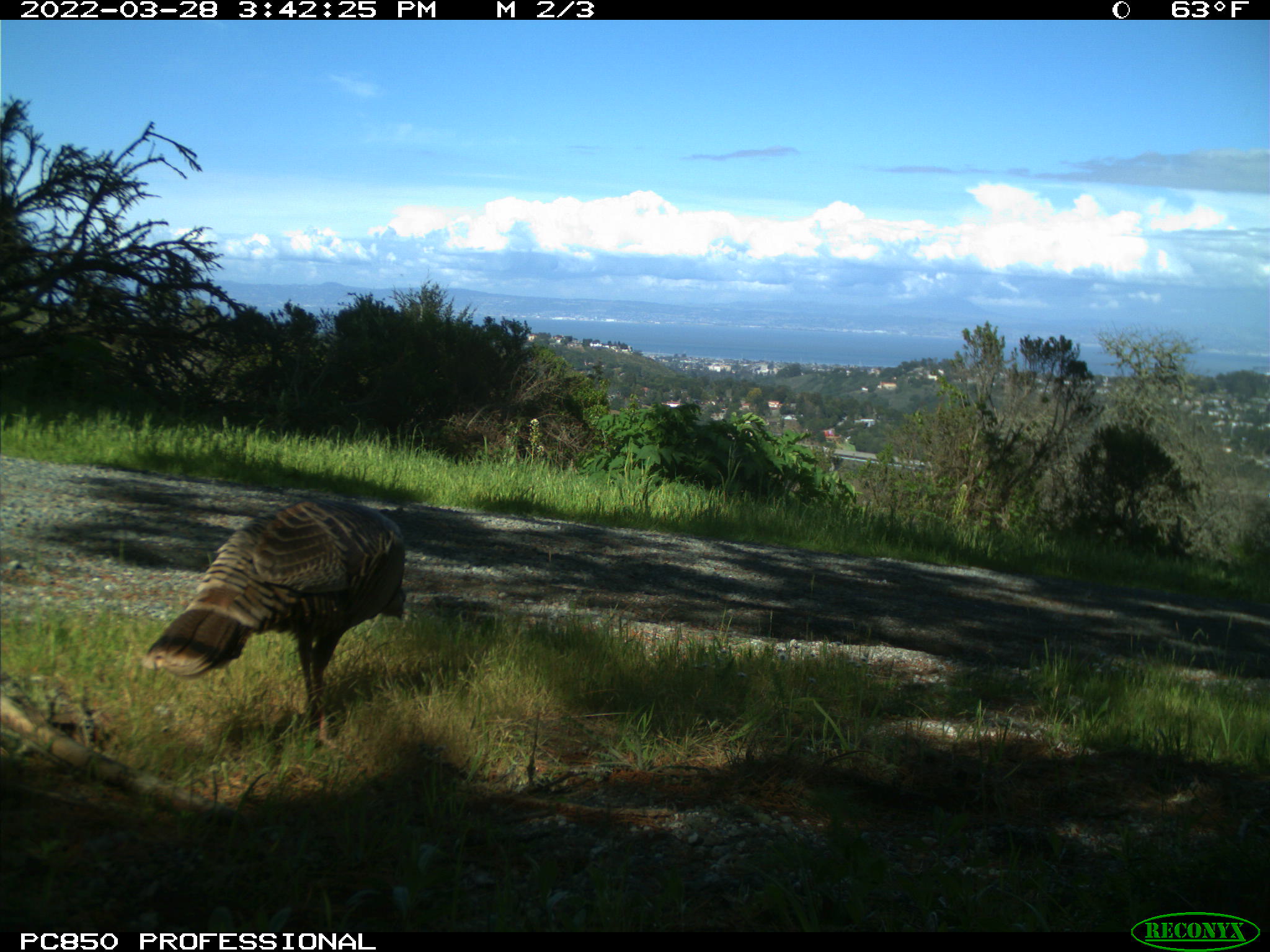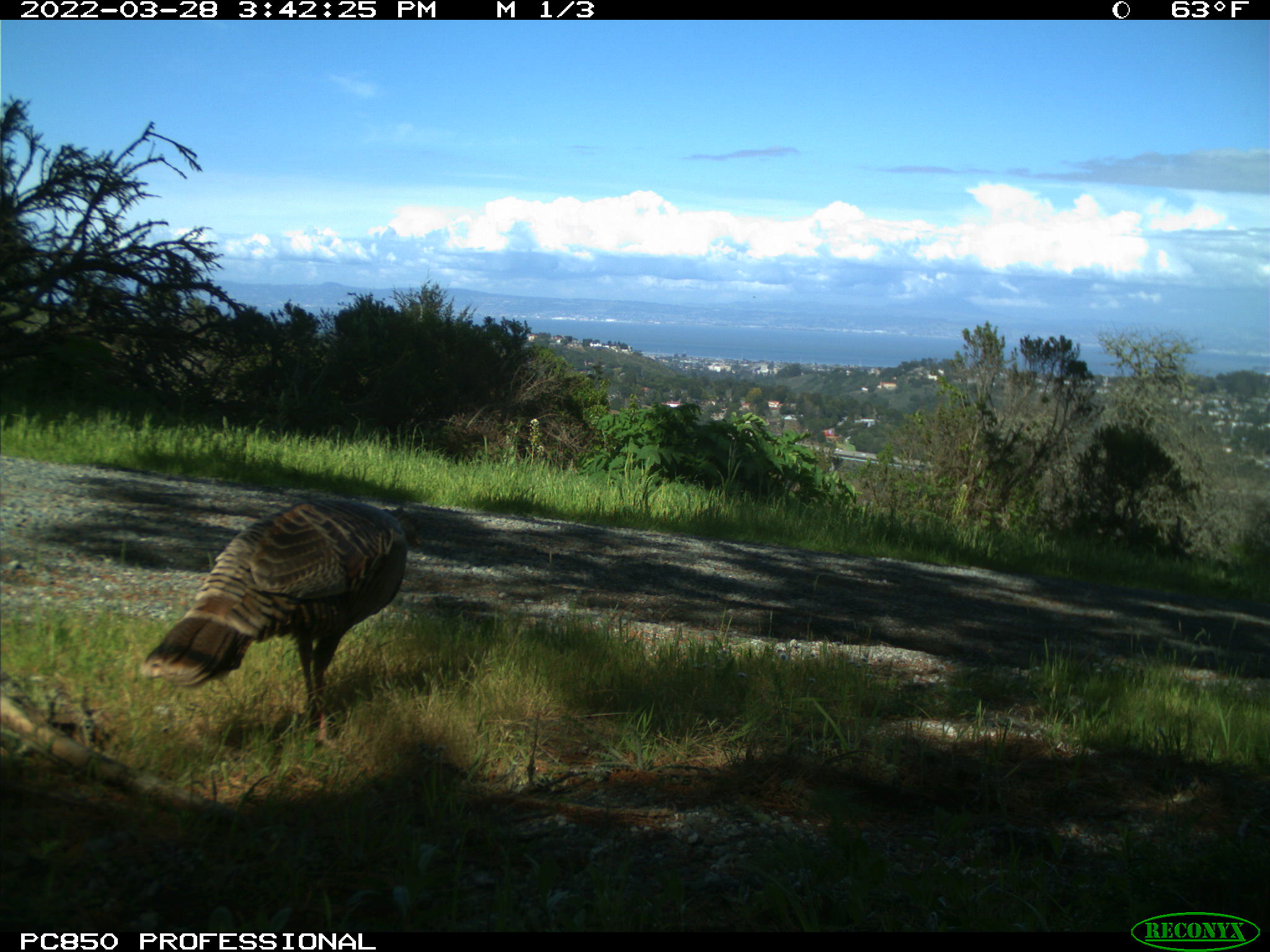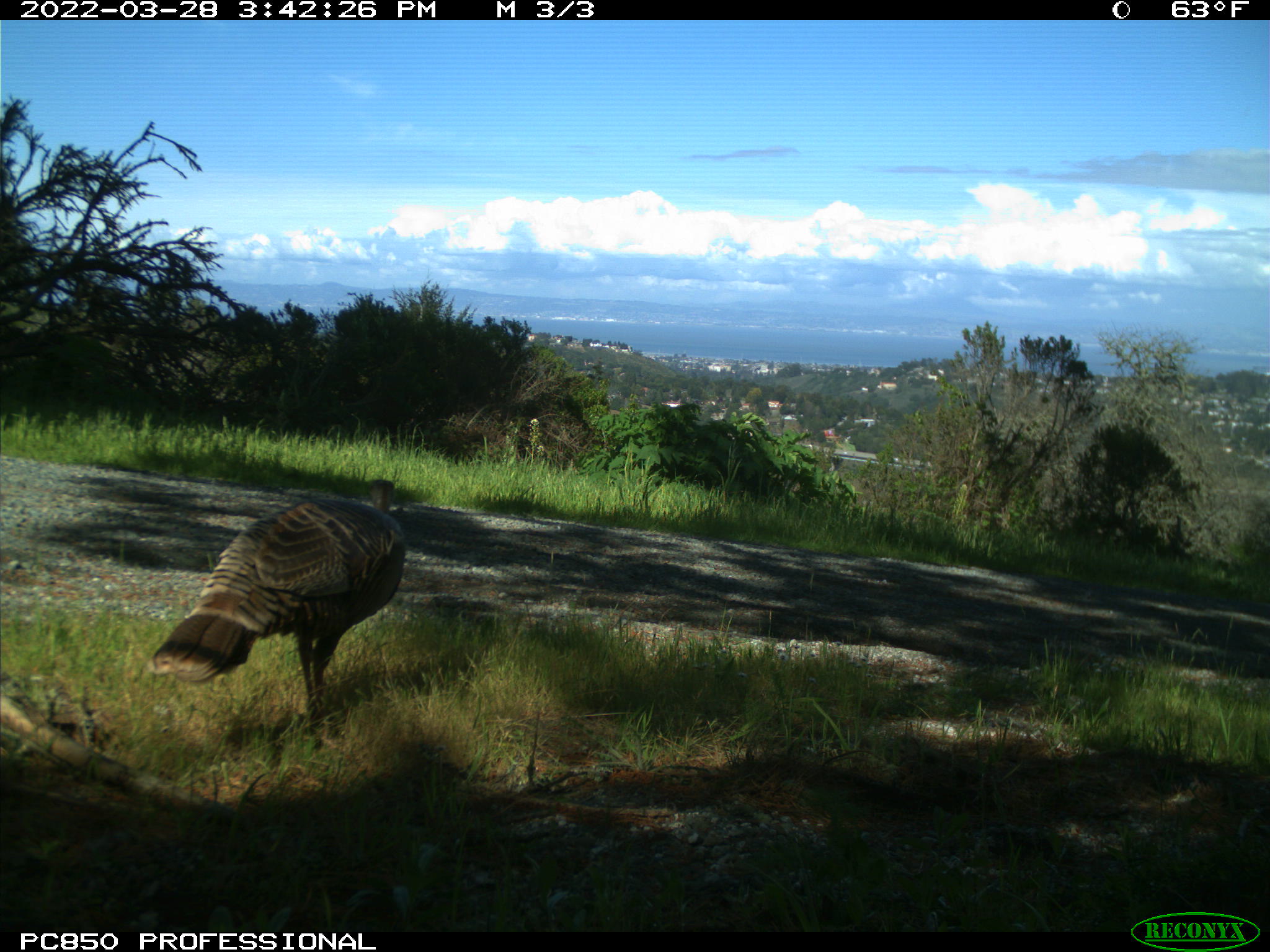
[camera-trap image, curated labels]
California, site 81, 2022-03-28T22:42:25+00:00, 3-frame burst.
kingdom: Animalia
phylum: Chordata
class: Aves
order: Galliformes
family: Phasianidae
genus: Meleagris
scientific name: Meleagris gallopavo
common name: turkey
Turkey (Meleagris gallopavo).